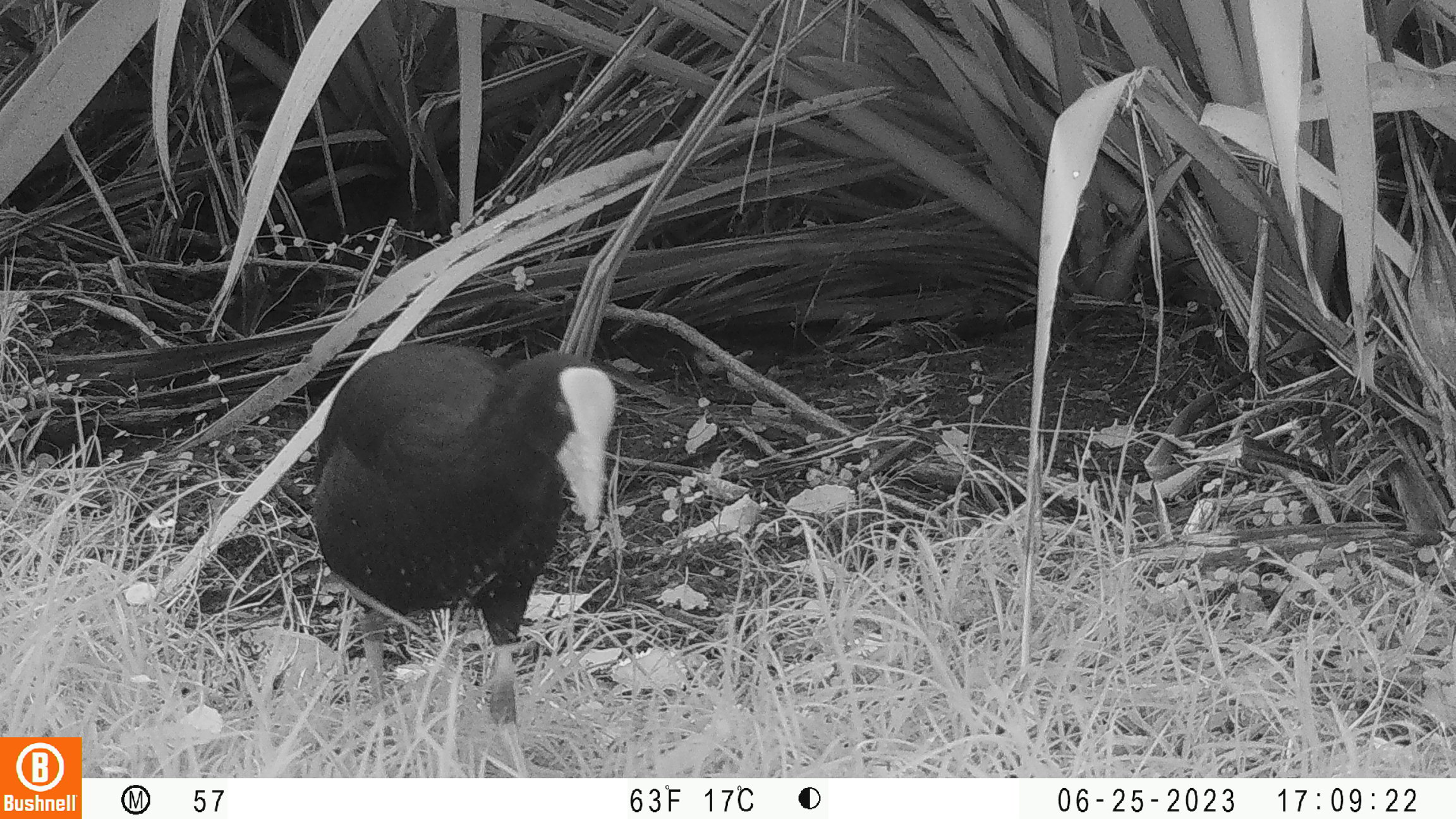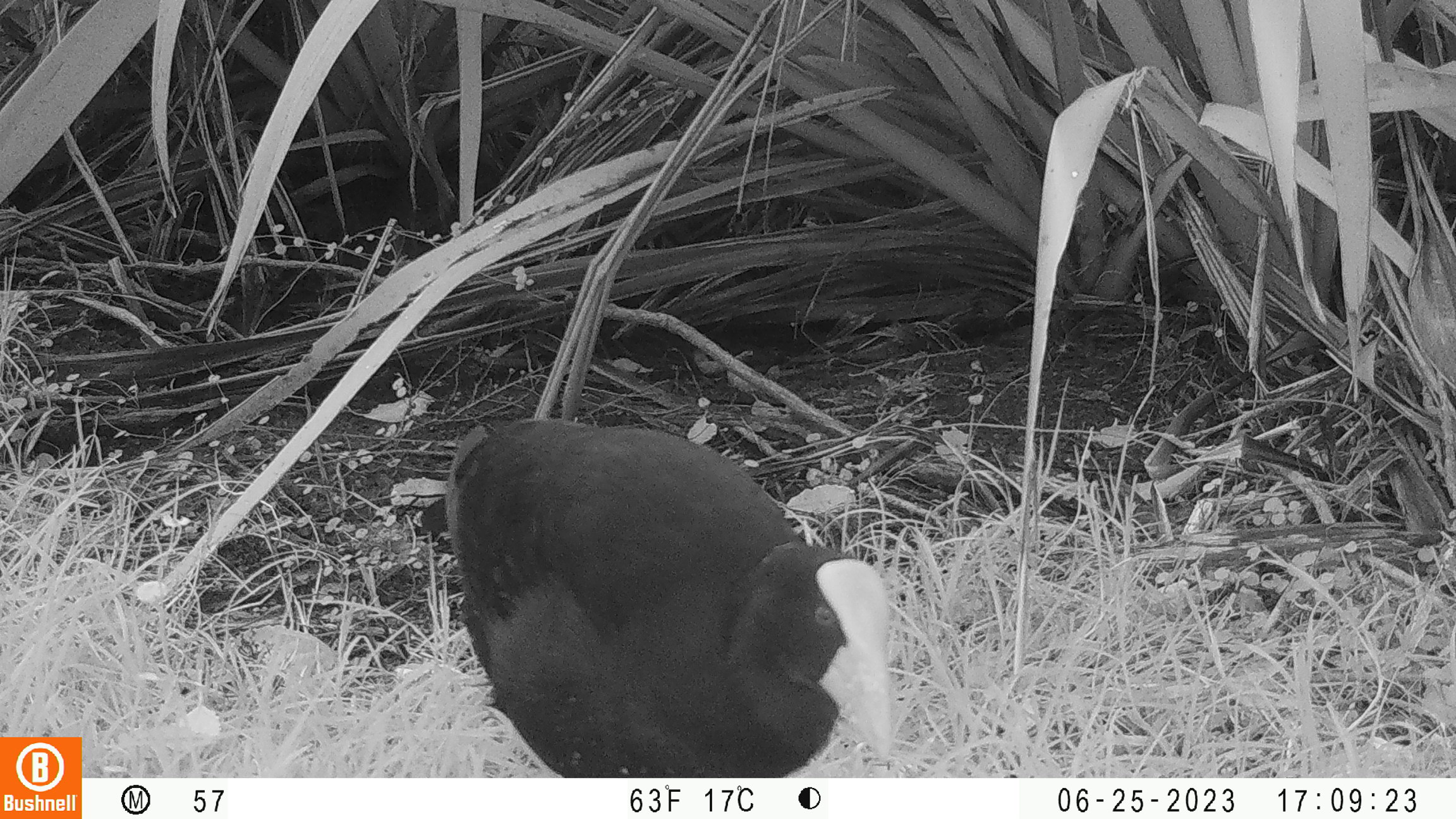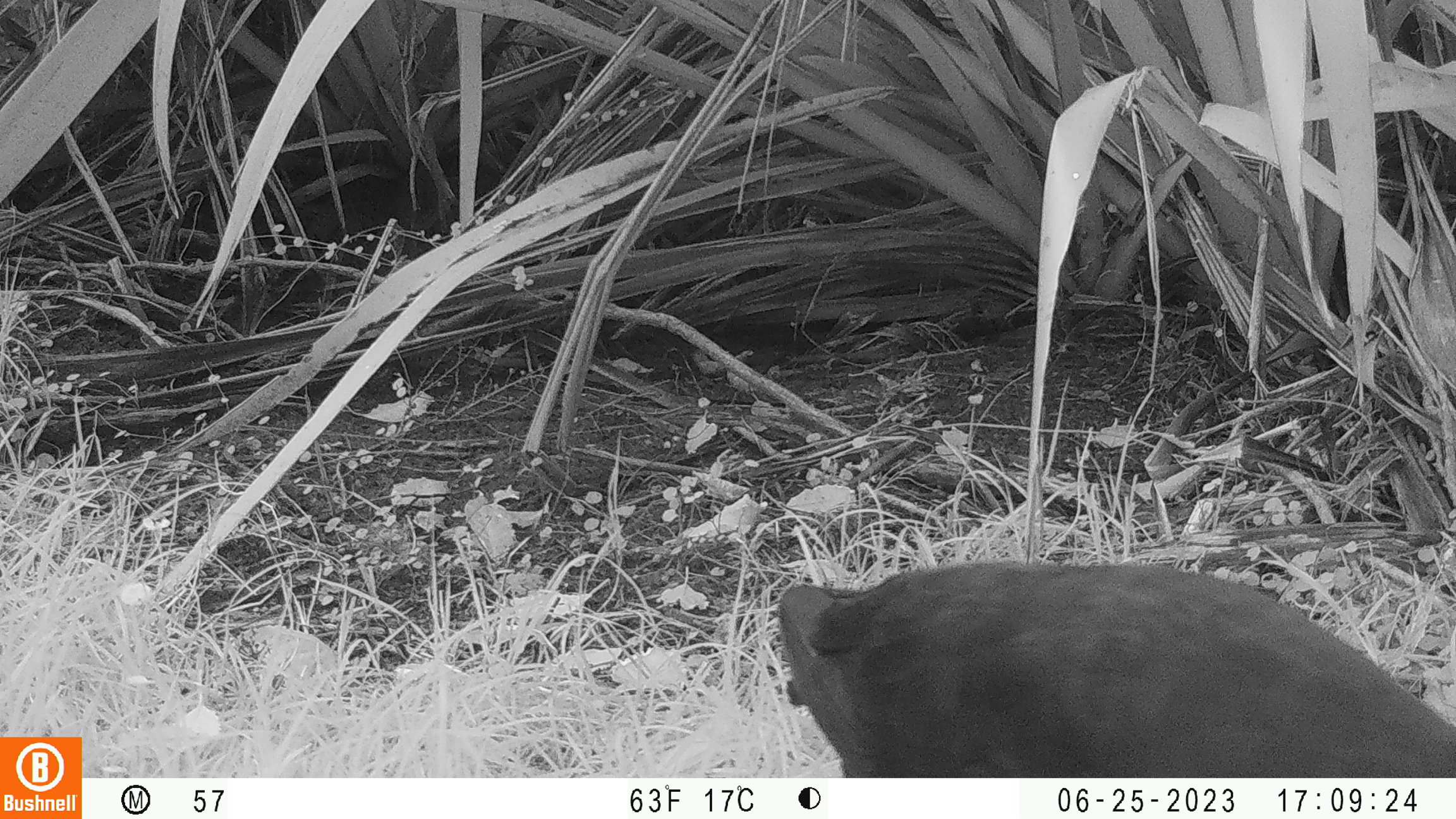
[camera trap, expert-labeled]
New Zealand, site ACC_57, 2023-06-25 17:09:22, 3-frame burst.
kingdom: Animalia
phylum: Chordata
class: Aves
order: Gruiformes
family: Rallidae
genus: Porphyrio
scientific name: Porphyrio melanotus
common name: australasian swamphen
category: pukeko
Pukeko (australasian swamphen) (Porphyrio melanotus).